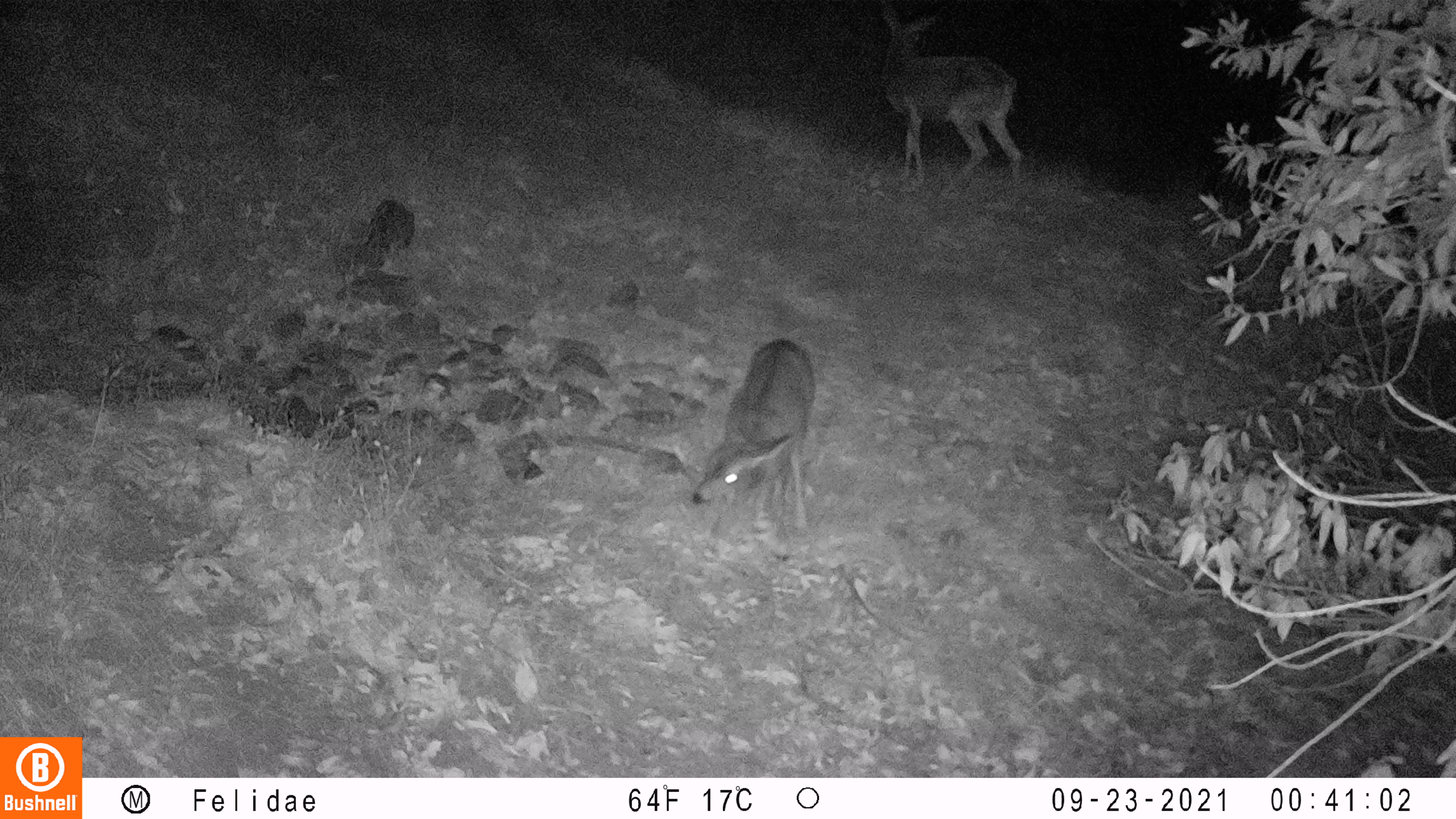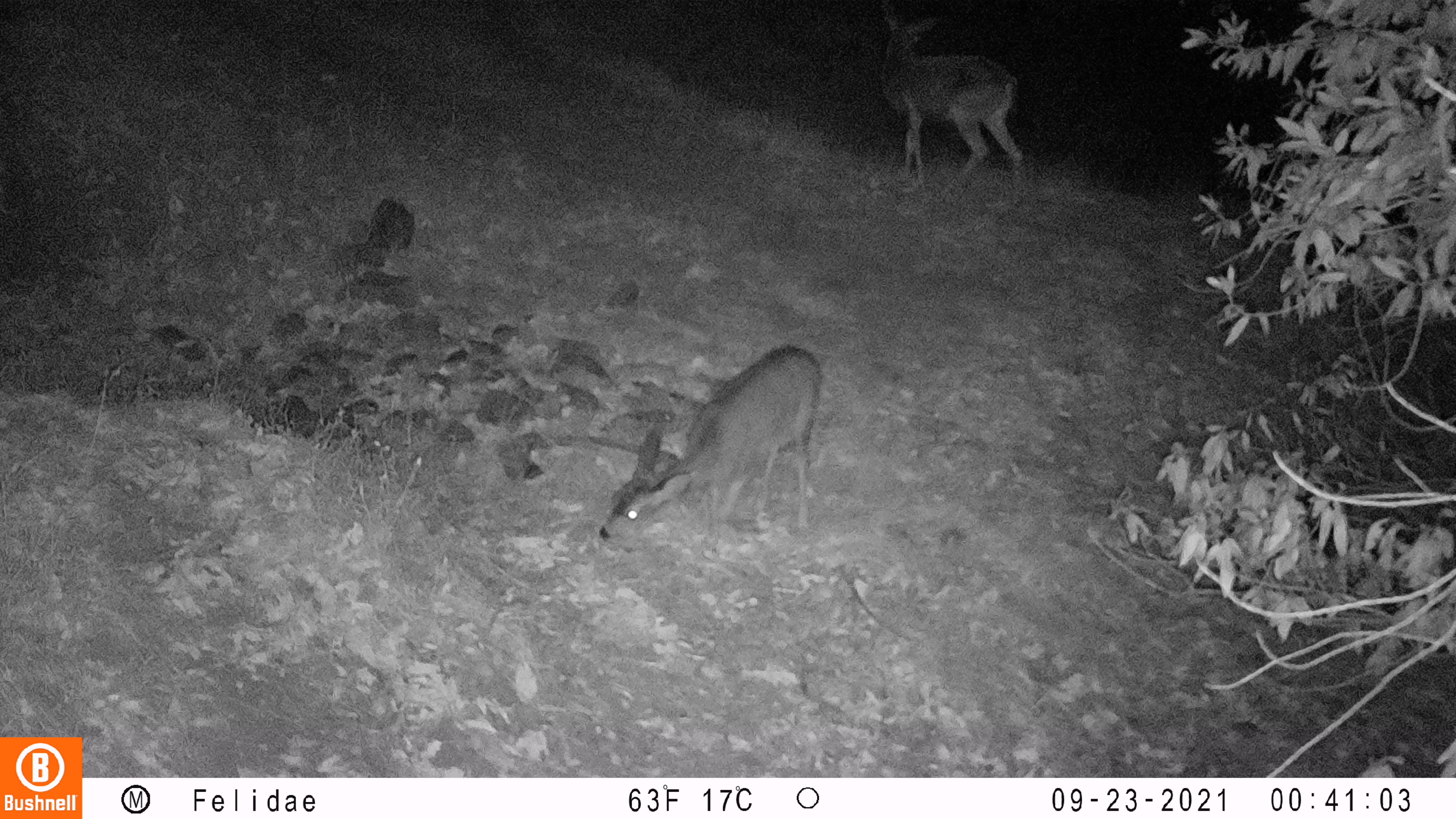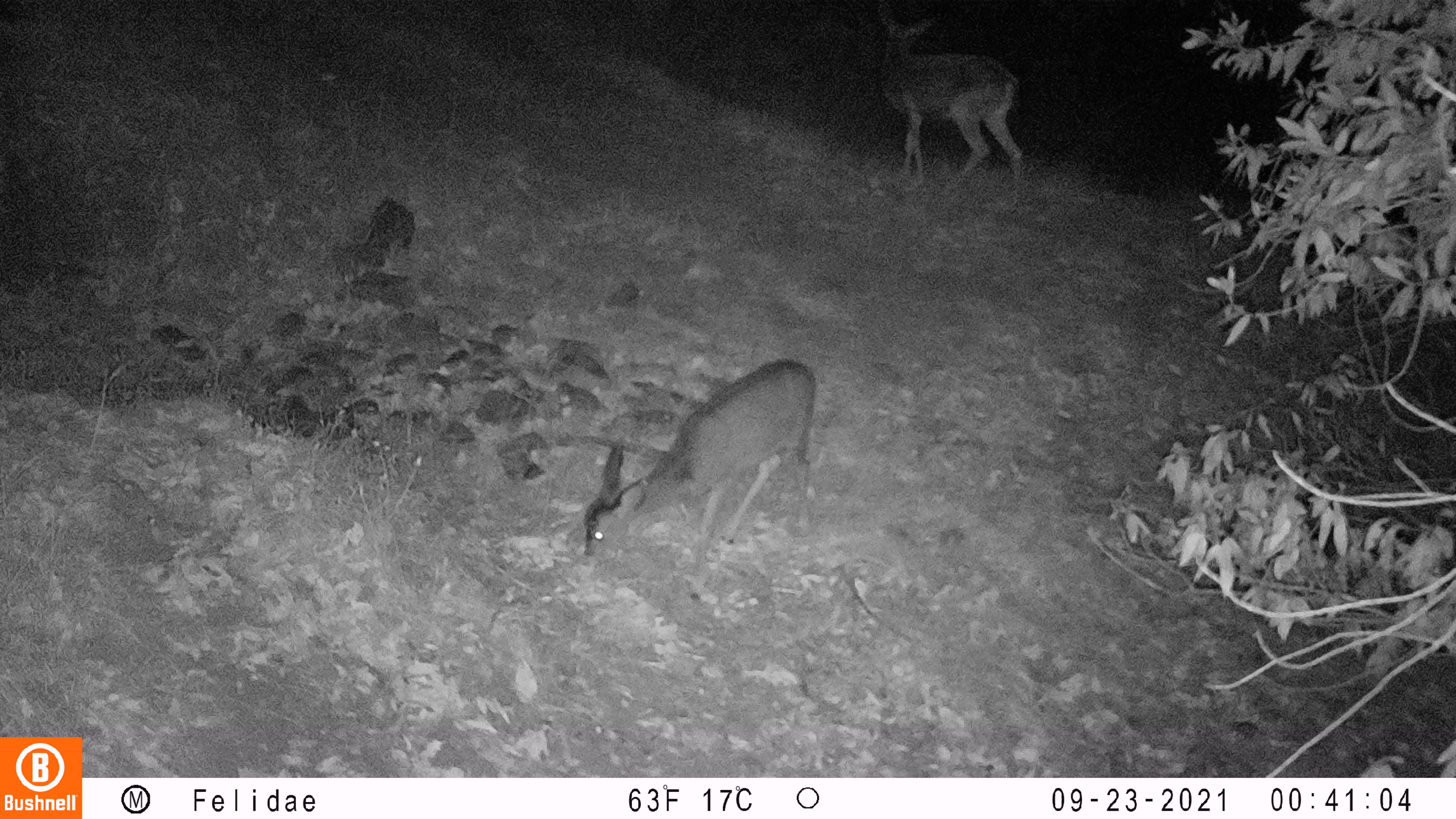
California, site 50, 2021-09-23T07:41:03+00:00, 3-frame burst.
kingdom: Animalia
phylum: Chordata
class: Mammalia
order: Artiodactyla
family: Cervidae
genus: Odocoileus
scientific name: Odocoileus hemionus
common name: mule deer